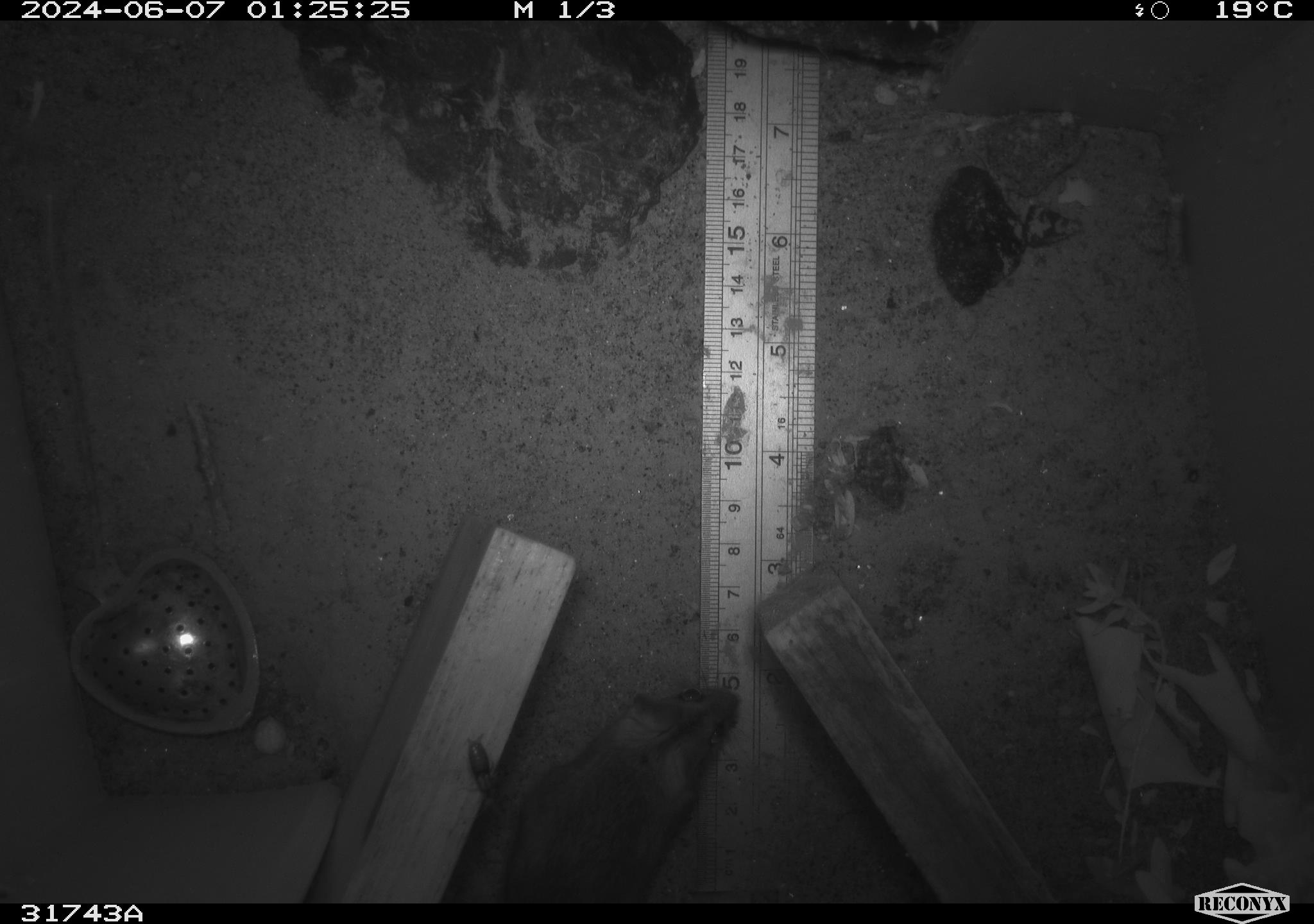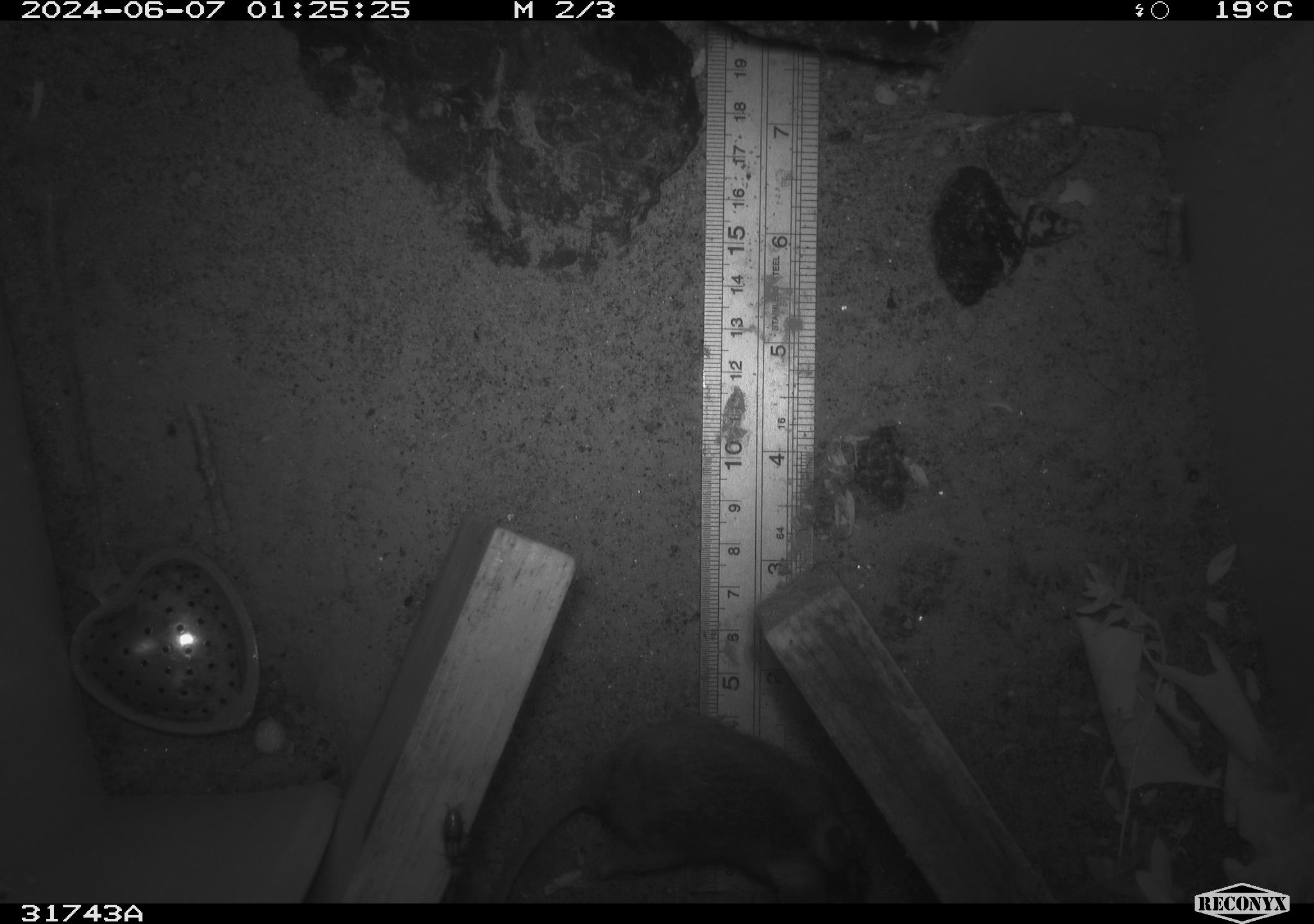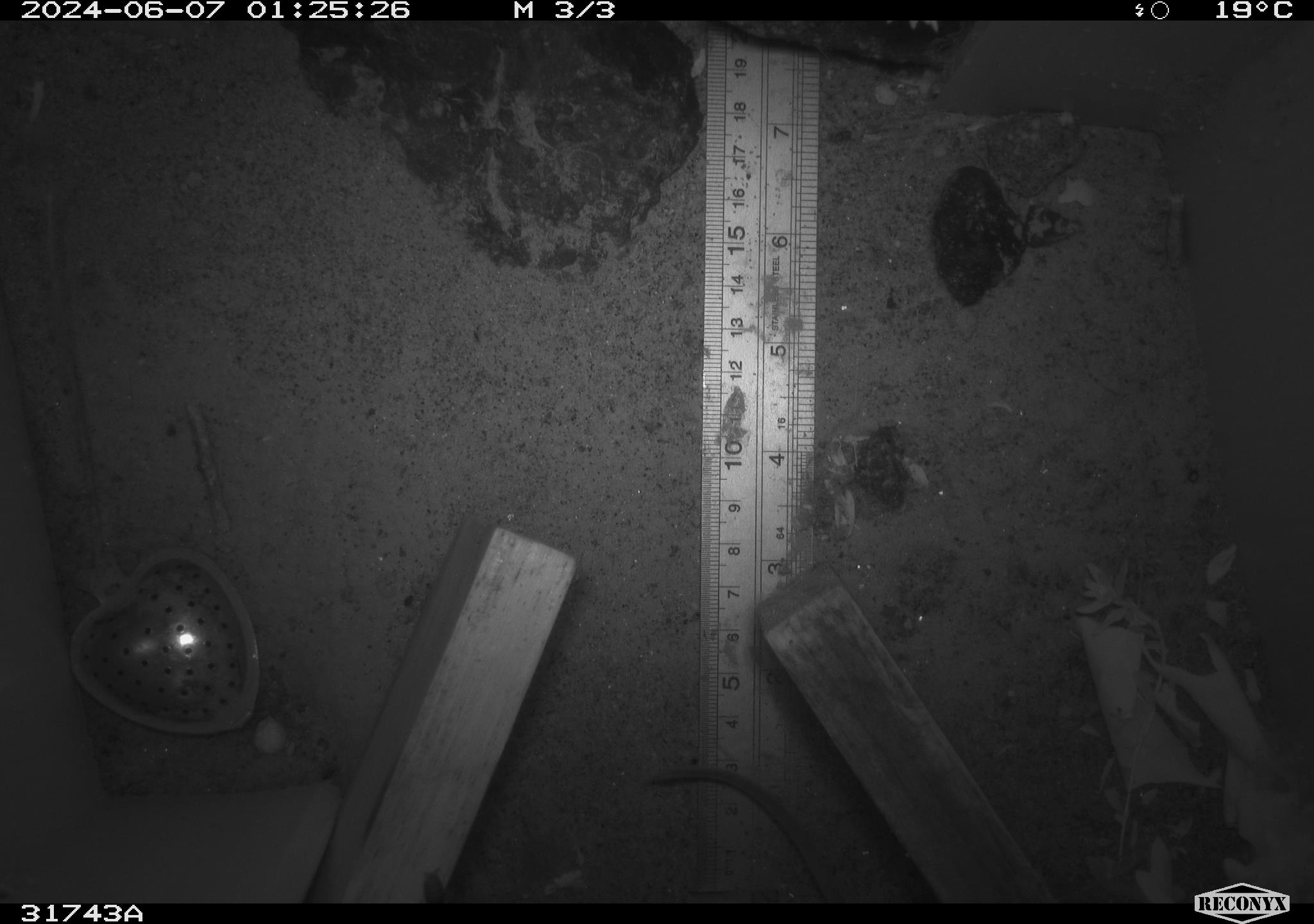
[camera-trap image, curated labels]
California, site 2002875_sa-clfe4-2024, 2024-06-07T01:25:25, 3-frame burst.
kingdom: Animalia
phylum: Chordata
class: Mammalia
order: Rodentia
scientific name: Rodentia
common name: mouse species